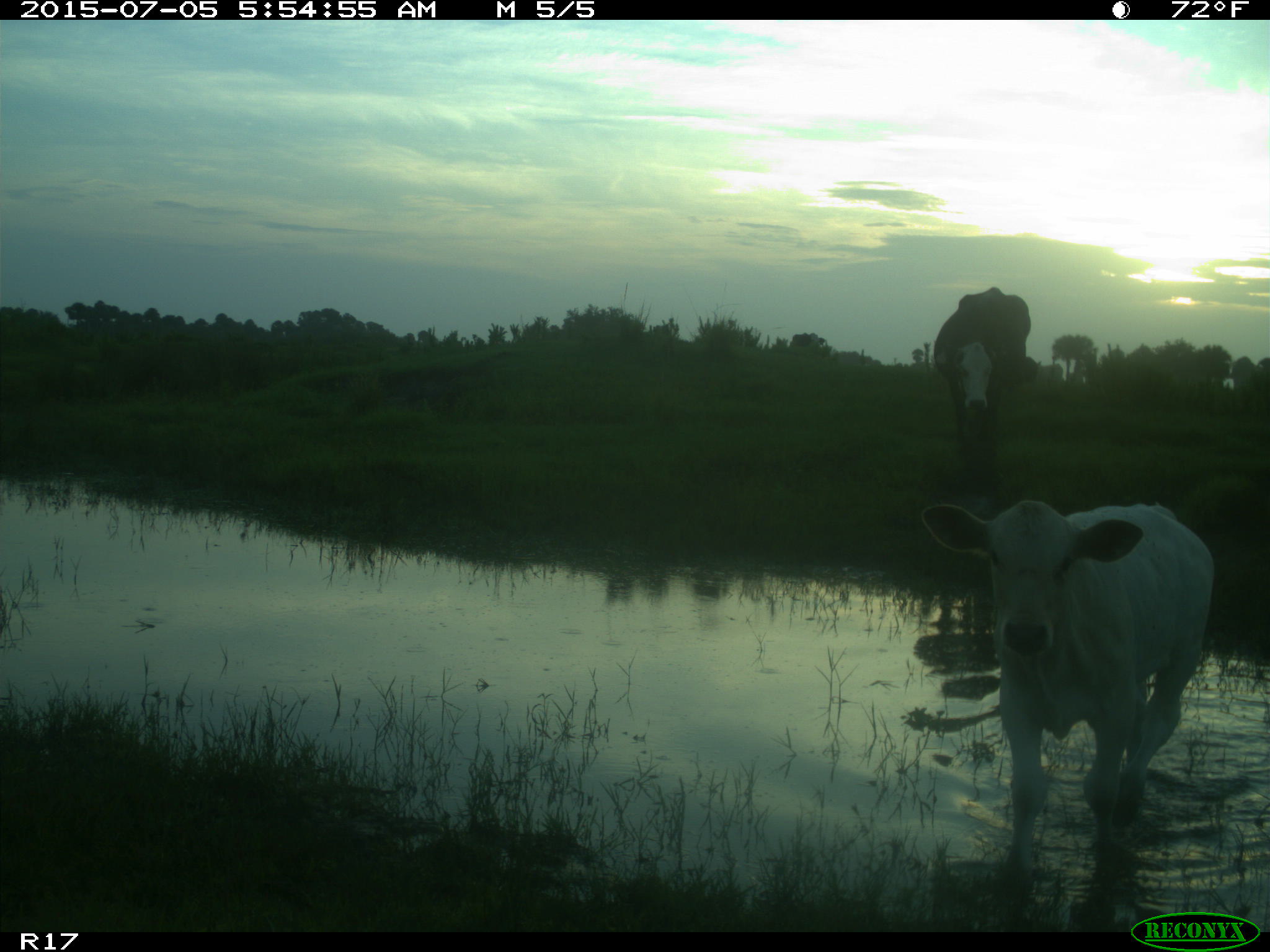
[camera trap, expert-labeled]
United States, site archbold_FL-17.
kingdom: Animalia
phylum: Chordata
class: Mammalia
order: Artiodactyla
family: Bovidae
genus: Bos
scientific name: Bos taurus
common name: domestic cow